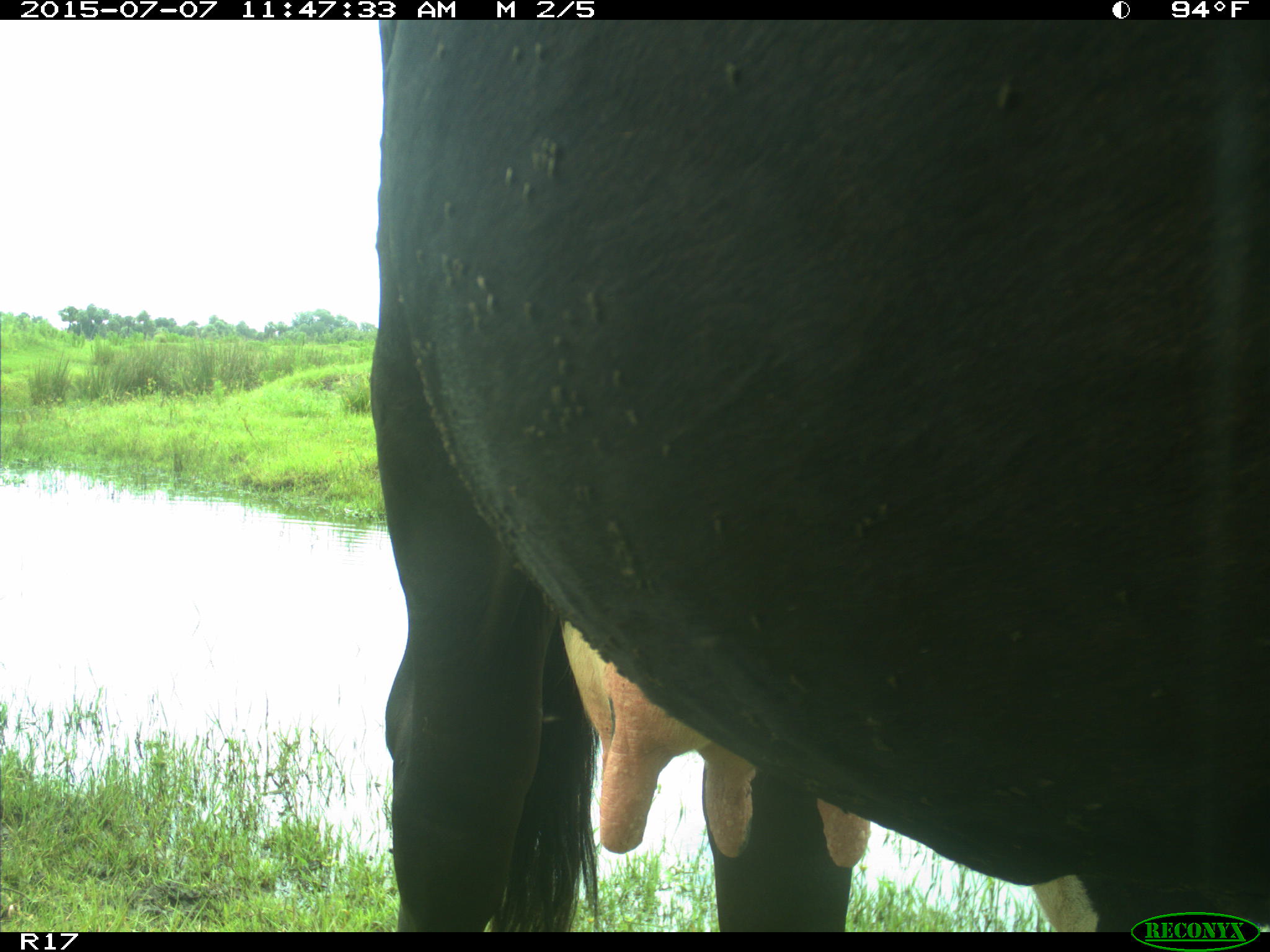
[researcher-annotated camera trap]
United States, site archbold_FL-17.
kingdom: Animalia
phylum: Chordata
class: Mammalia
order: Artiodactyla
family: Bovidae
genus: Bos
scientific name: Bos taurus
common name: domestic cow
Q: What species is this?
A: Bos taurus (domestic cow).